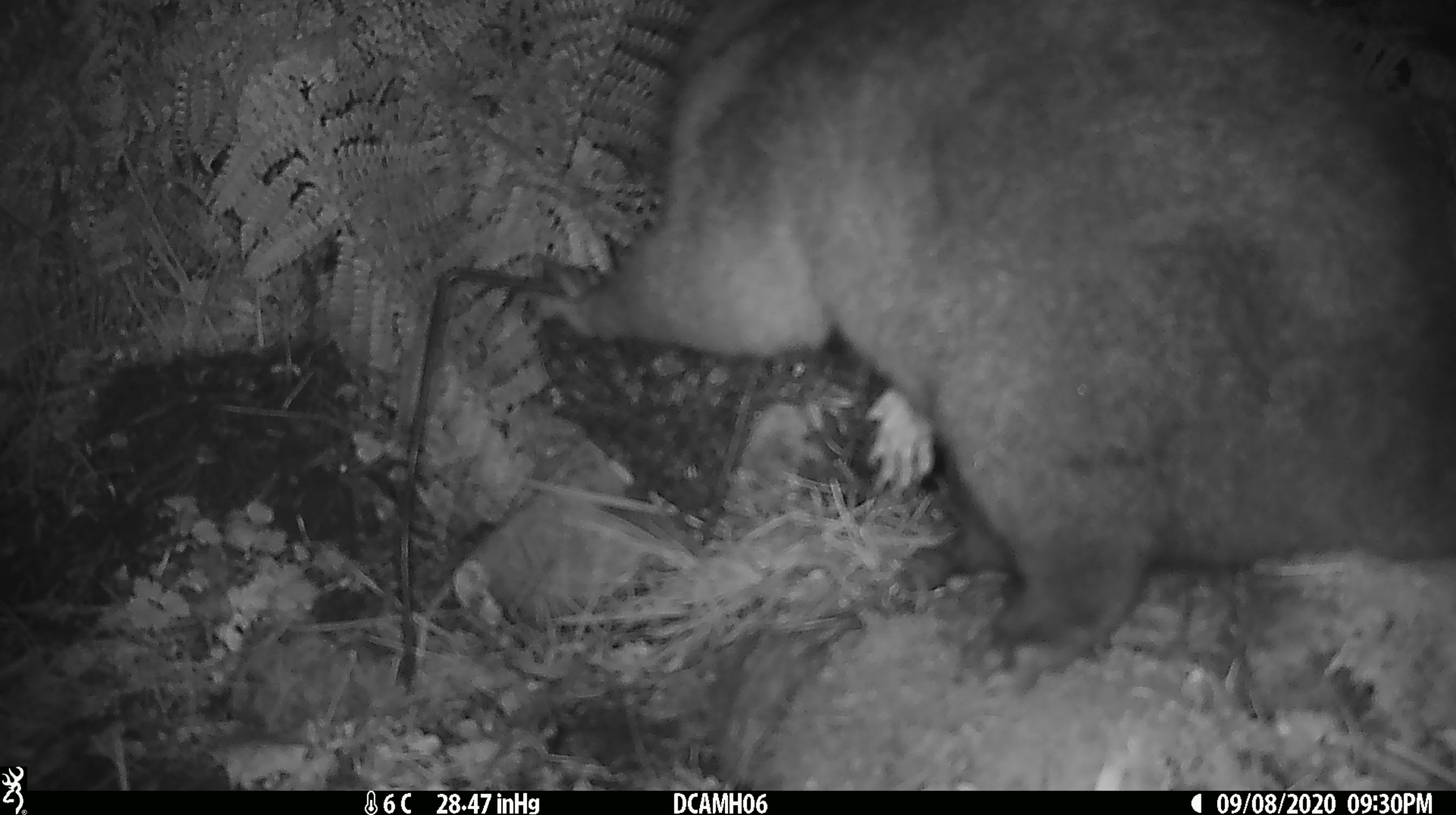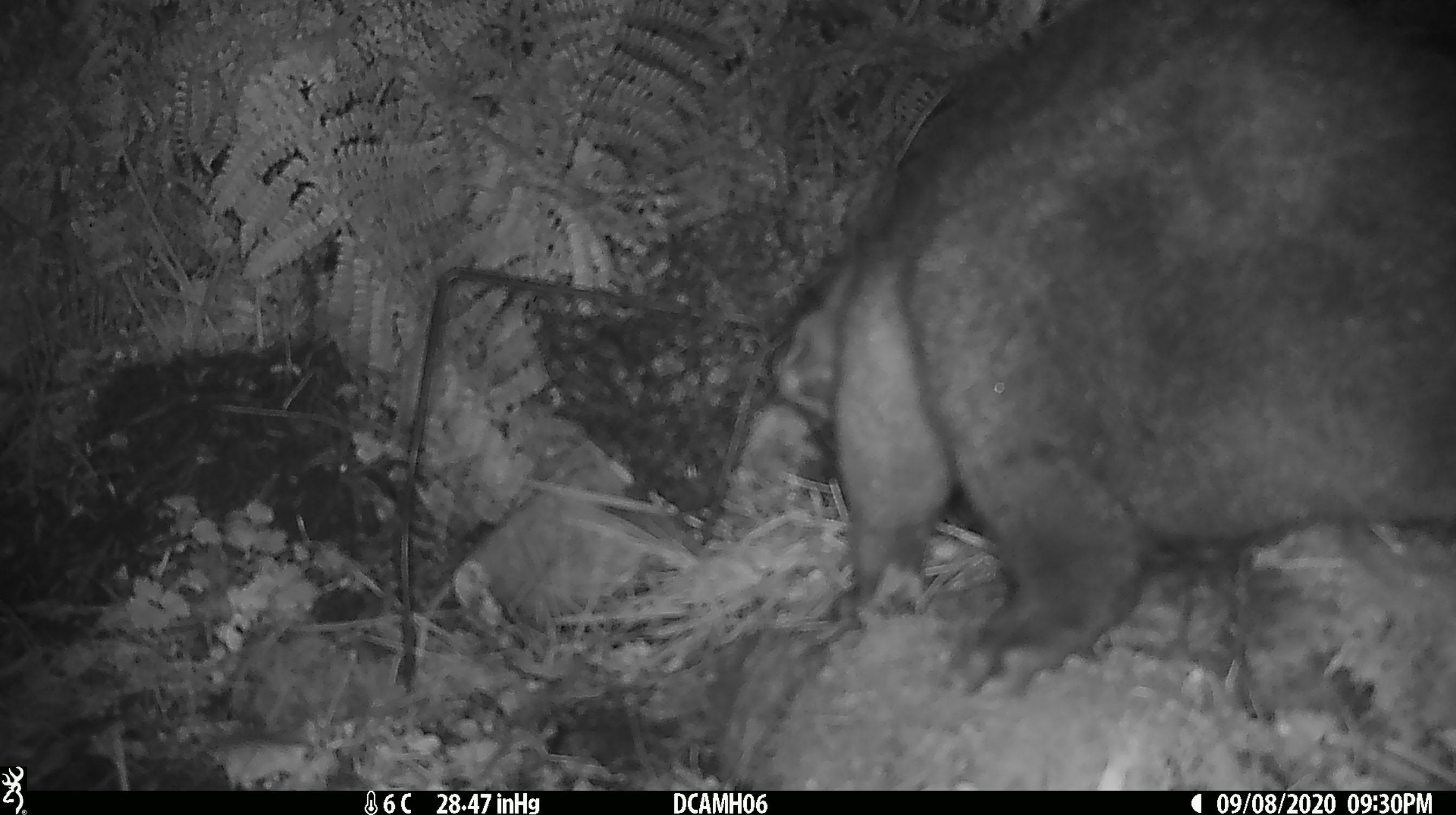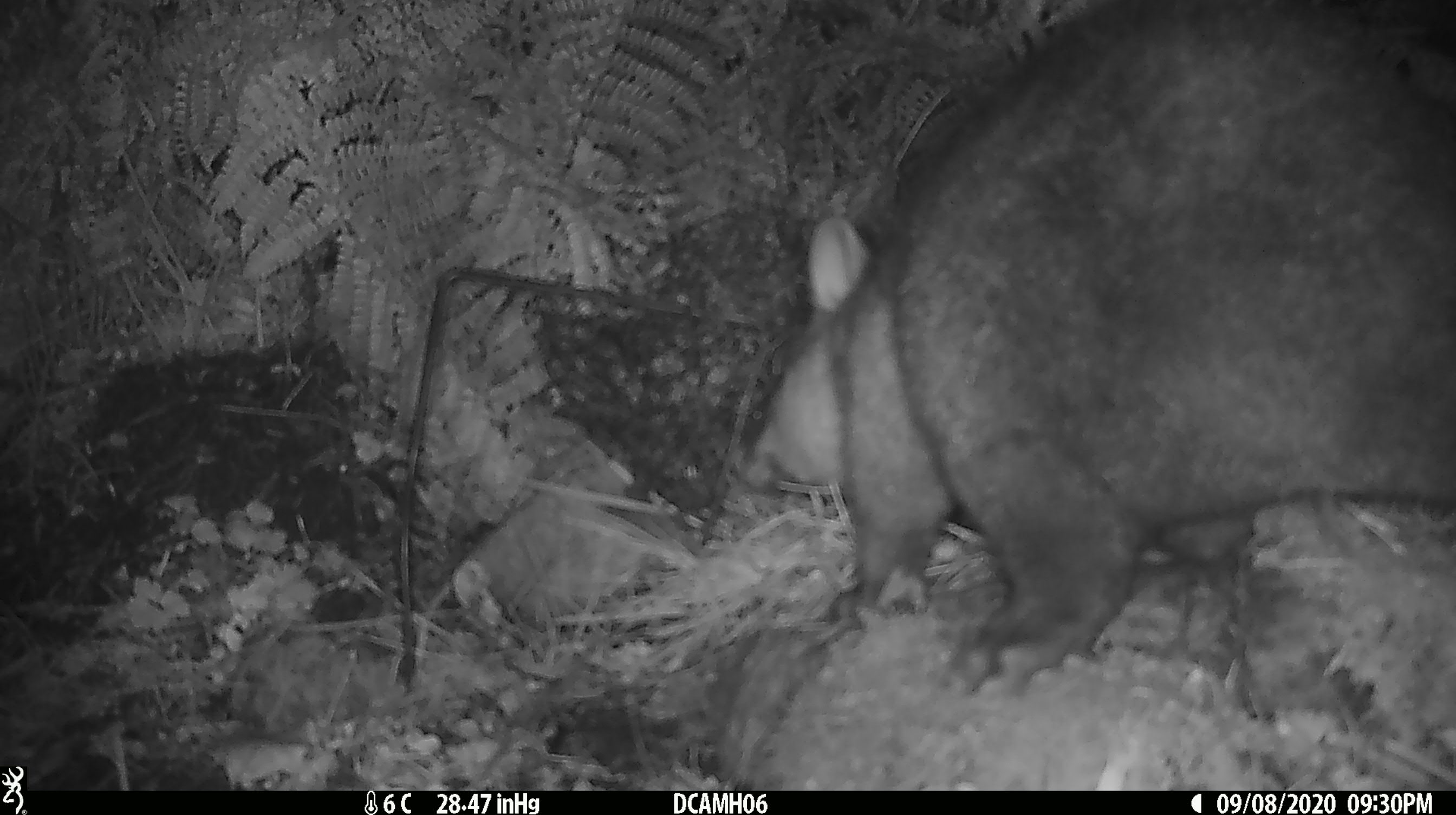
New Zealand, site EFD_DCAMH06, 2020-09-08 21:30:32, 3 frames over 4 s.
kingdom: Animalia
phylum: Chordata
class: Mammalia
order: Diprotodontia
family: Phalangeridae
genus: Trichosurus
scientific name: Trichosurus vulpecula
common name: common brushtail possum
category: possum